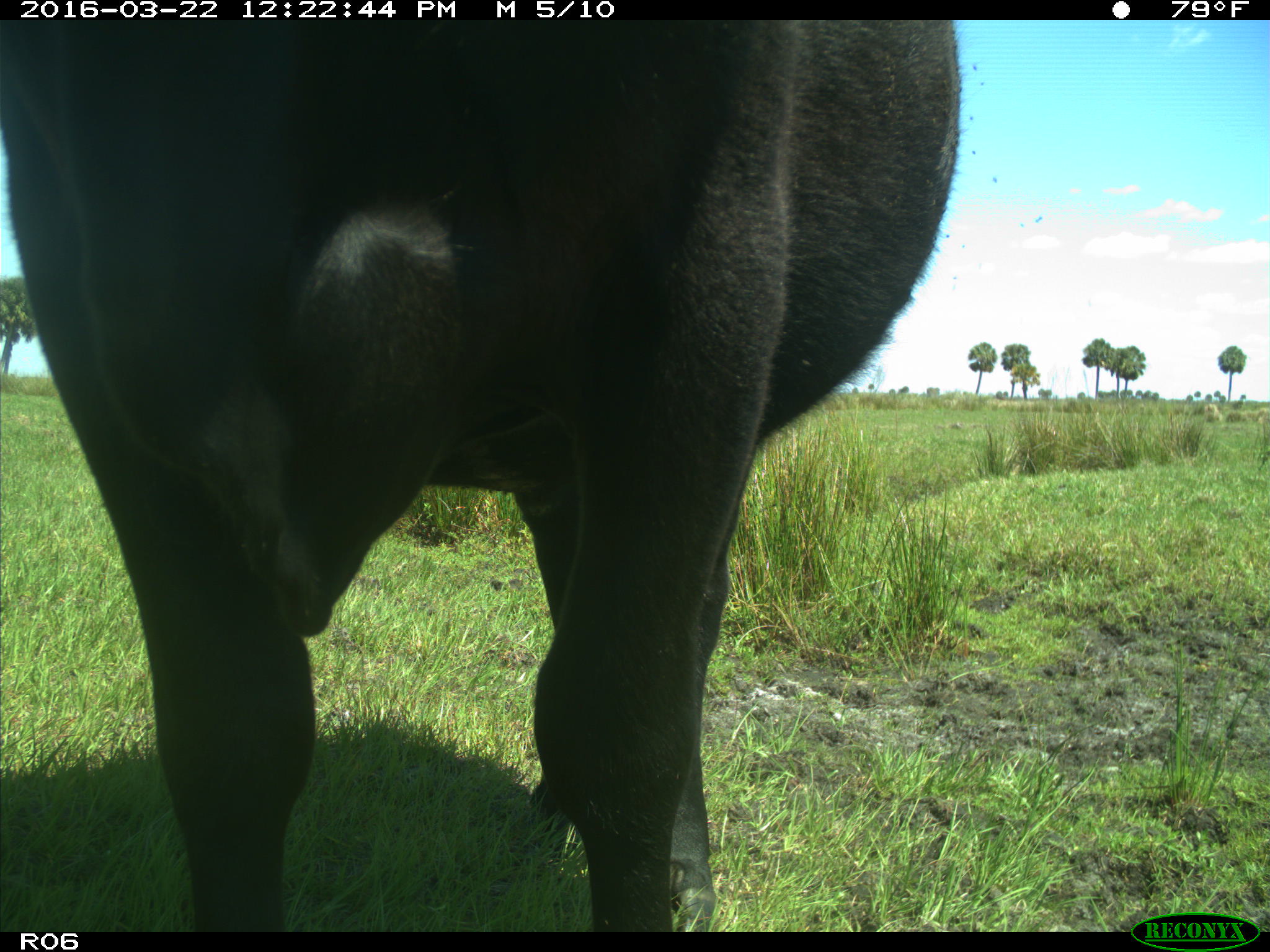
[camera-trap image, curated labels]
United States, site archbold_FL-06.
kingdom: Animalia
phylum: Chordata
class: Mammalia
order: Artiodactyla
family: Bovidae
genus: Bos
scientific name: Bos taurus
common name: domestic cow